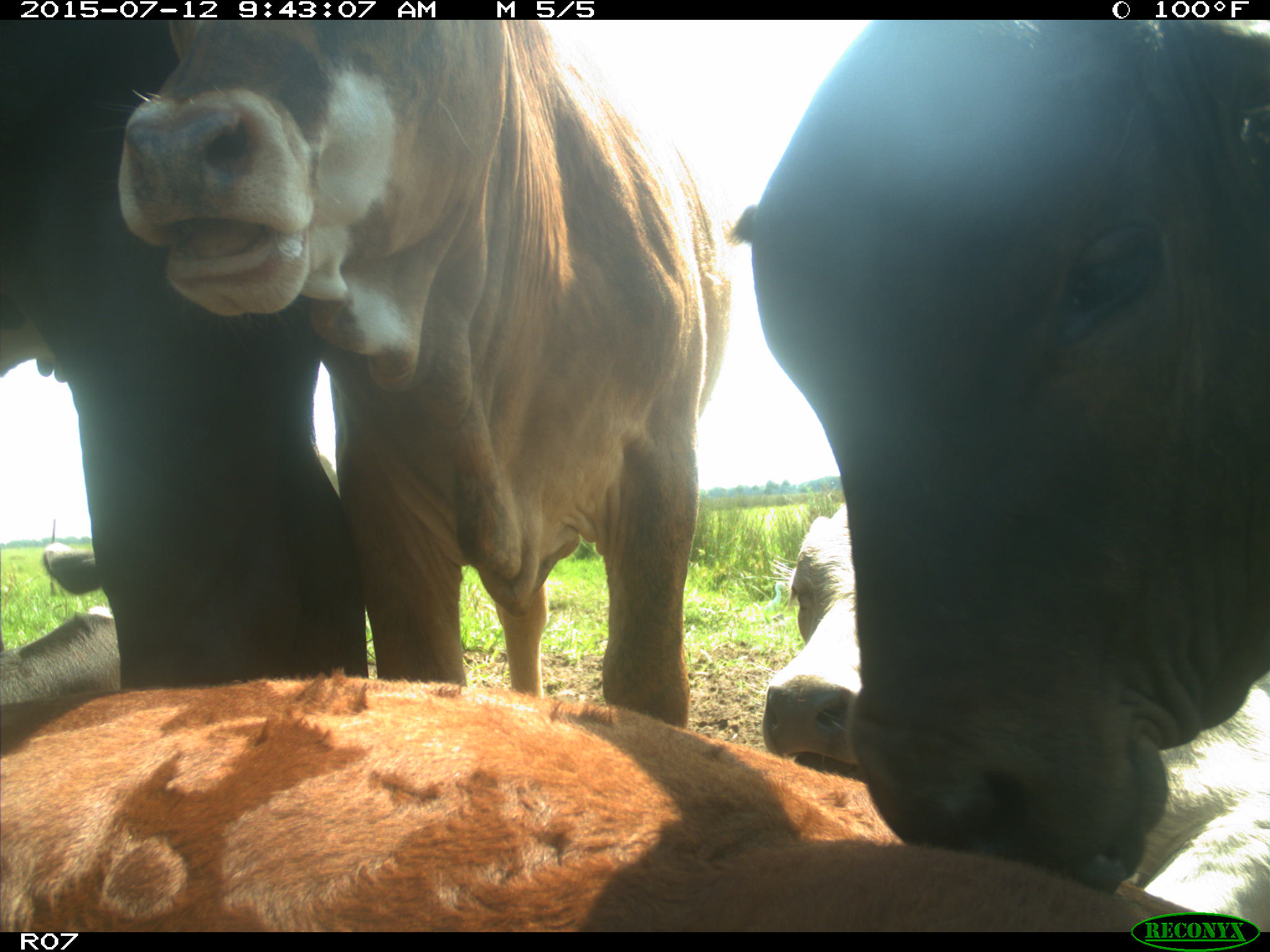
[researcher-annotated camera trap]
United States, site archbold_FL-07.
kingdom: Animalia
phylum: Chordata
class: Mammalia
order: Artiodactyla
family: Bovidae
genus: Bos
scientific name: Bos taurus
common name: domestic cow